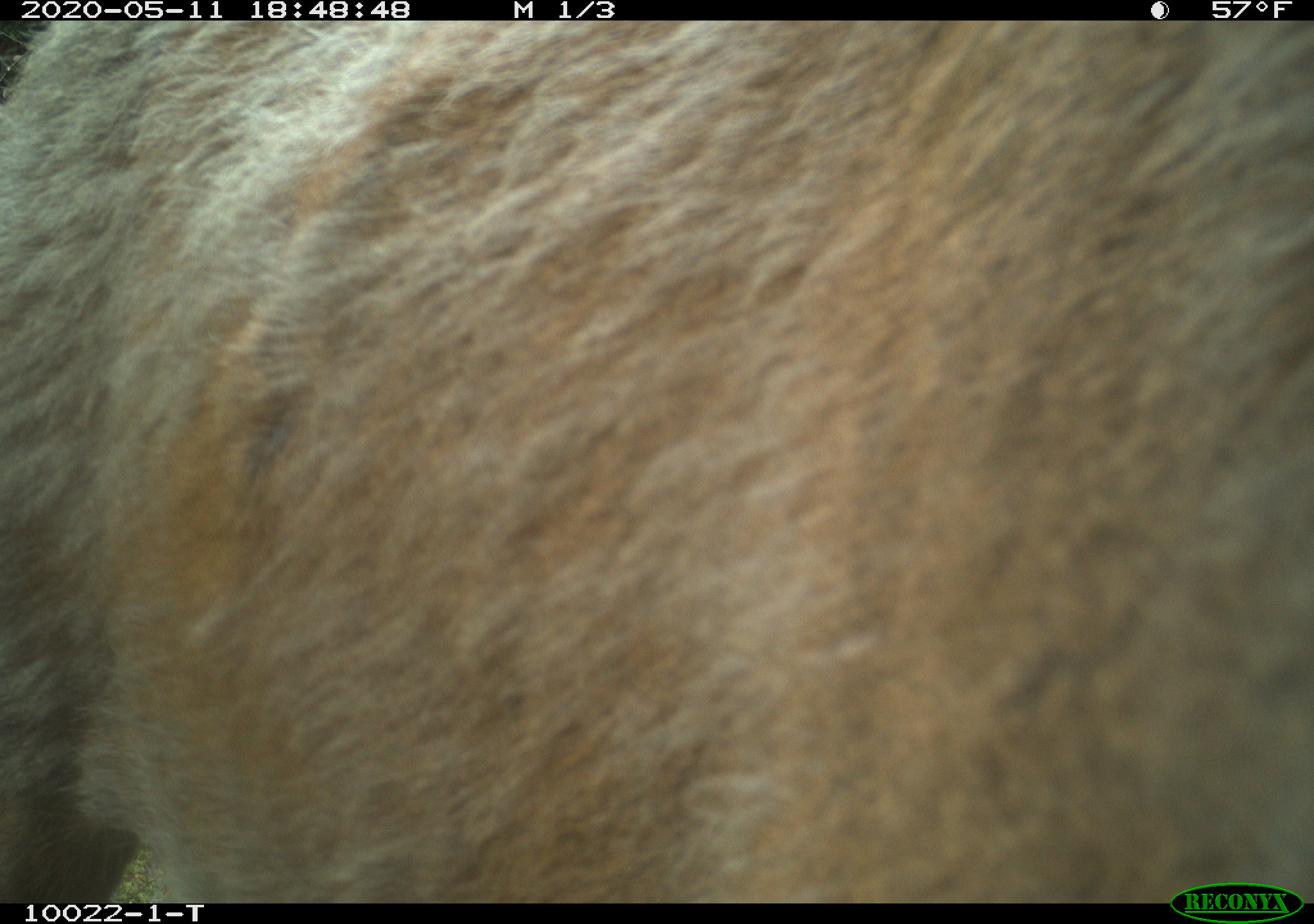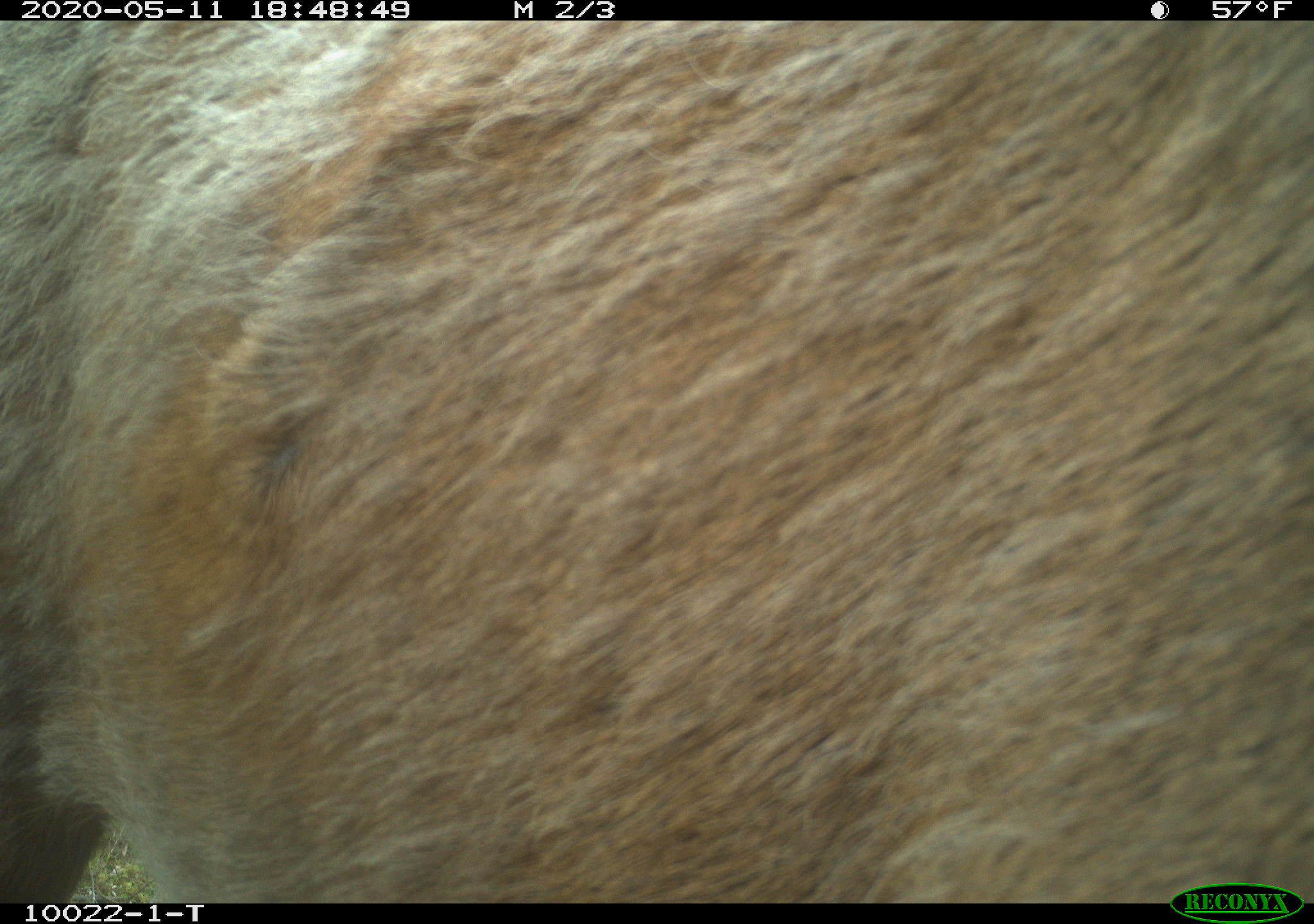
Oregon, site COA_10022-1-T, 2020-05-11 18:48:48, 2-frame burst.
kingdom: Animalia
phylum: Chordata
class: Mammalia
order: Artiodactyla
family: Cervidae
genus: Cervus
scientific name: Cervus canadensis roosevelti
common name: roosevelt elk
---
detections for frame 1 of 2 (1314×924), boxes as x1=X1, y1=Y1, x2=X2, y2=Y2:
roosevelt elk: x1=0, y1=24, x2=1303, y2=873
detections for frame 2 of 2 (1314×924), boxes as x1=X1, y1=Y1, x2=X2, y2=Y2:
roosevelt elk: x1=0, y1=26, x2=1305, y2=875